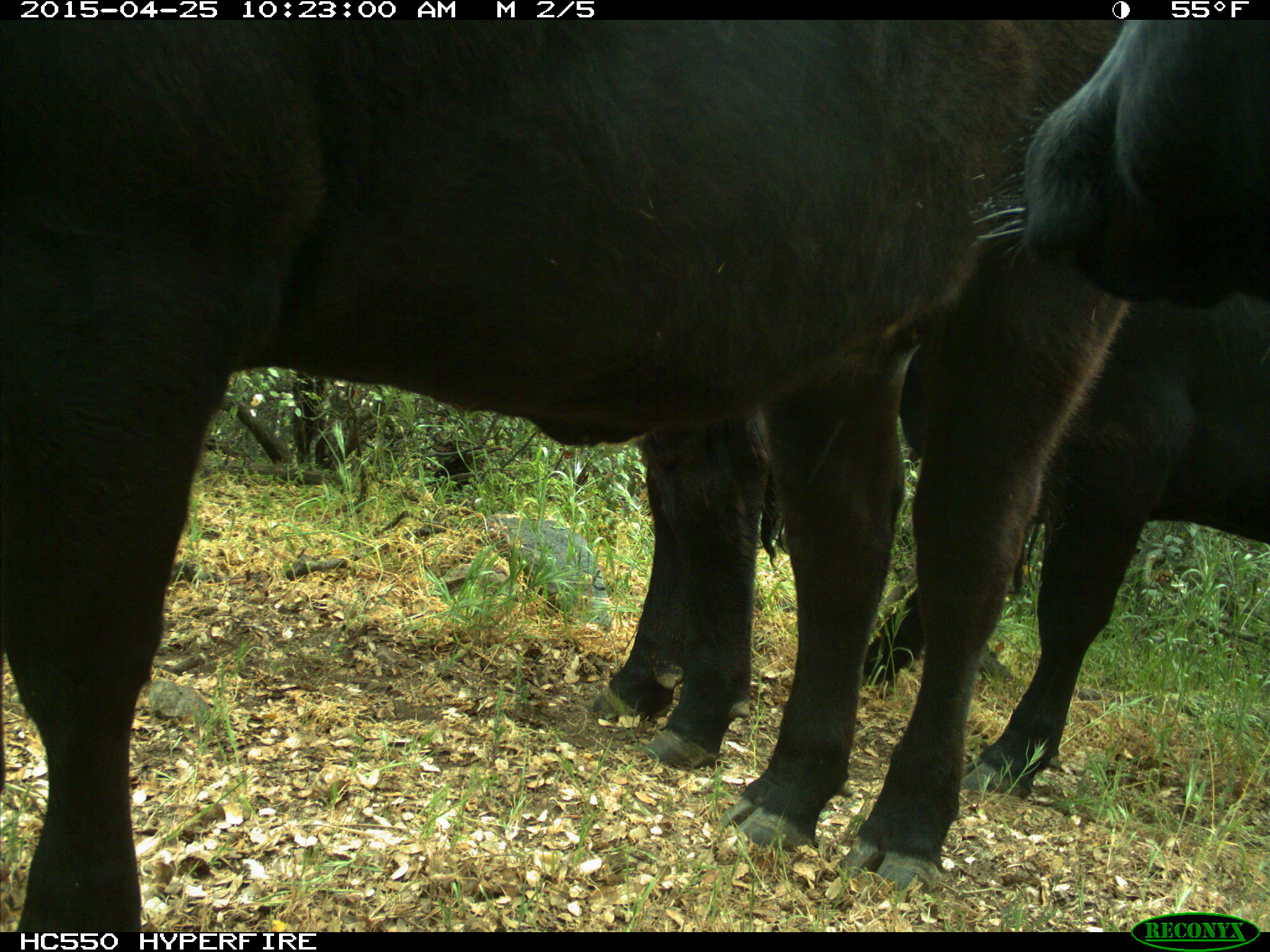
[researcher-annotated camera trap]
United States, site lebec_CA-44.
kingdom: Animalia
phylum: Chordata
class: Mammalia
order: Artiodactyla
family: Suidae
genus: Sus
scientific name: Sus scrofa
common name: wild boar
Sus scrofa (wild boar).